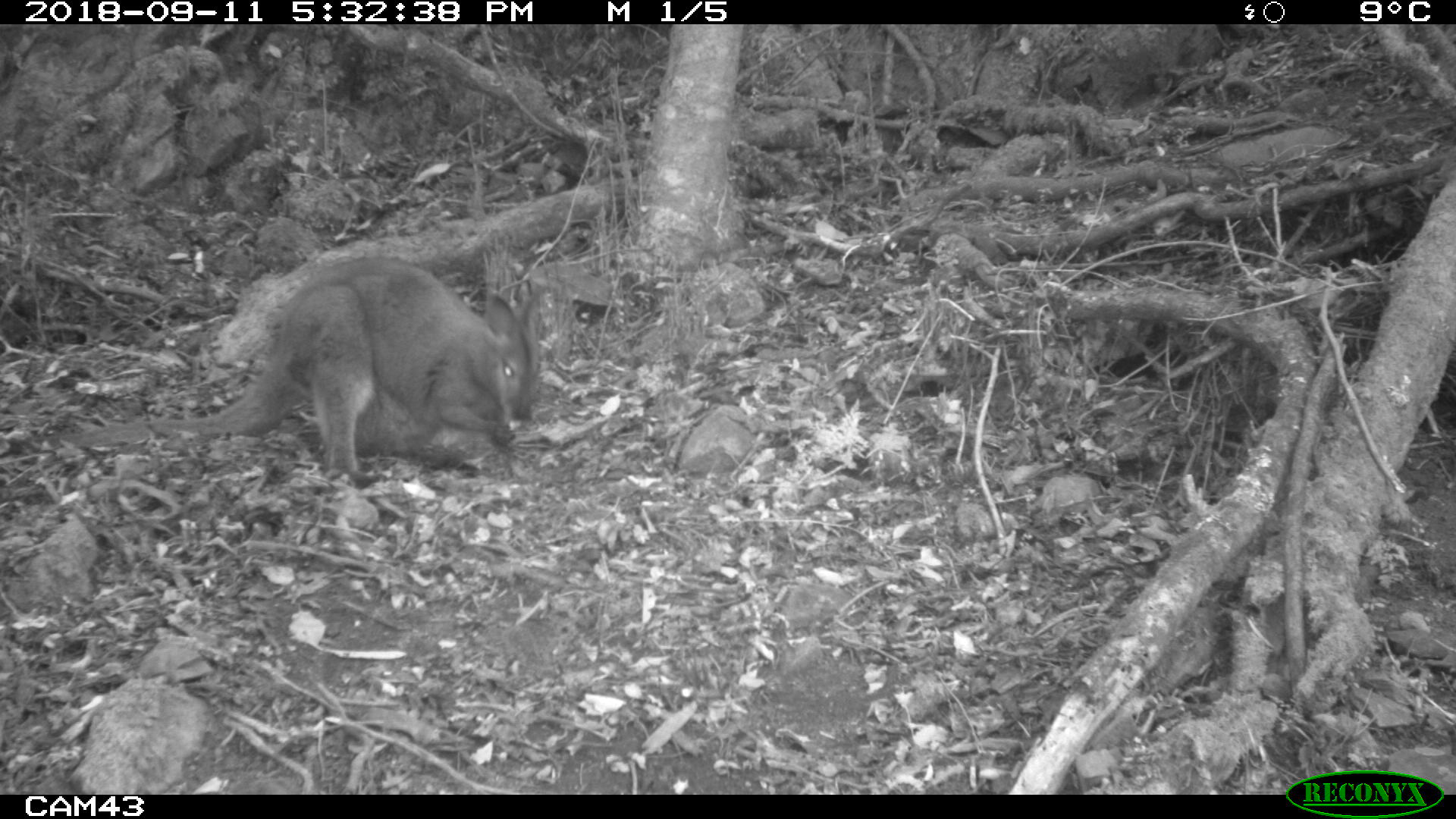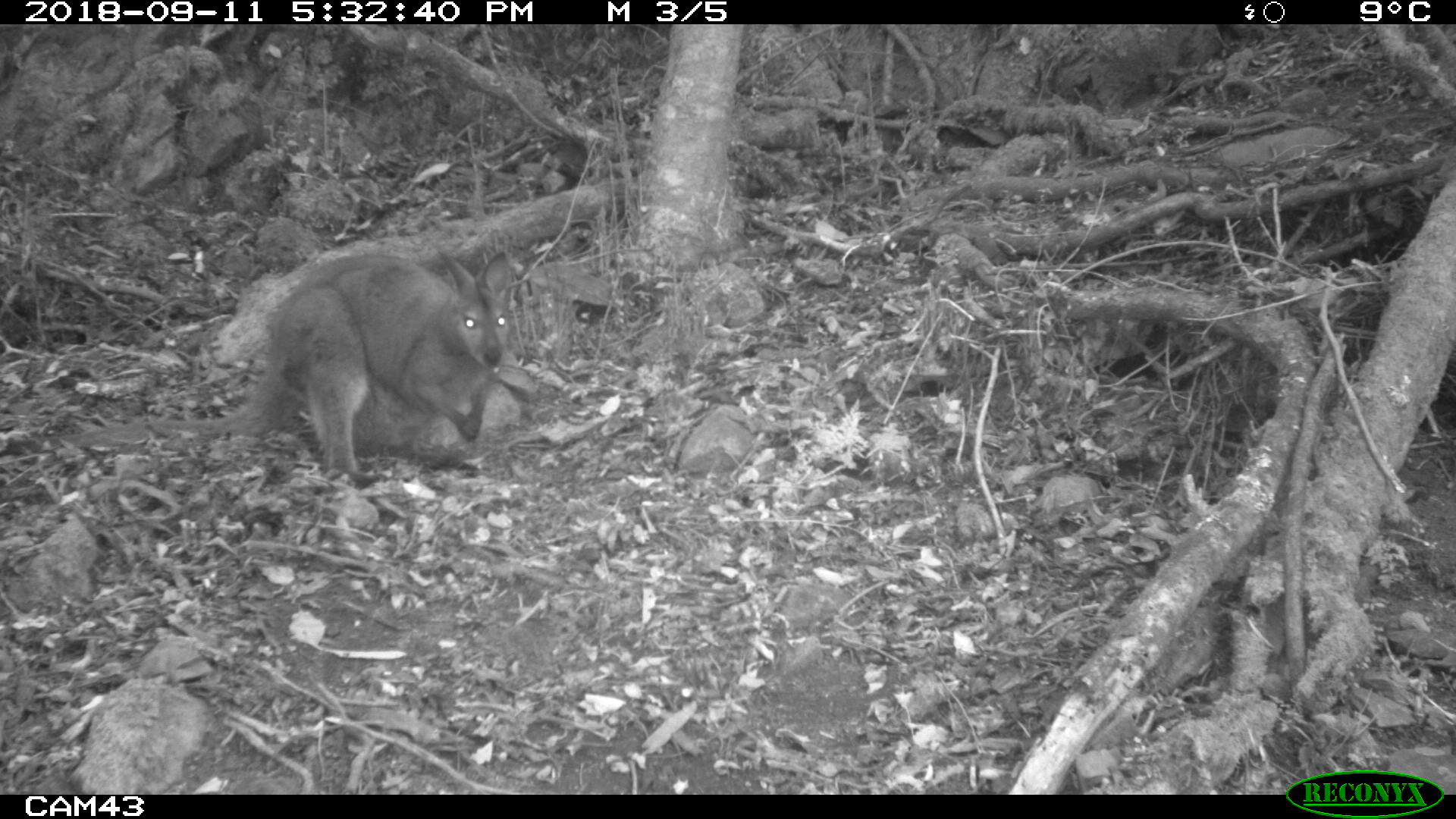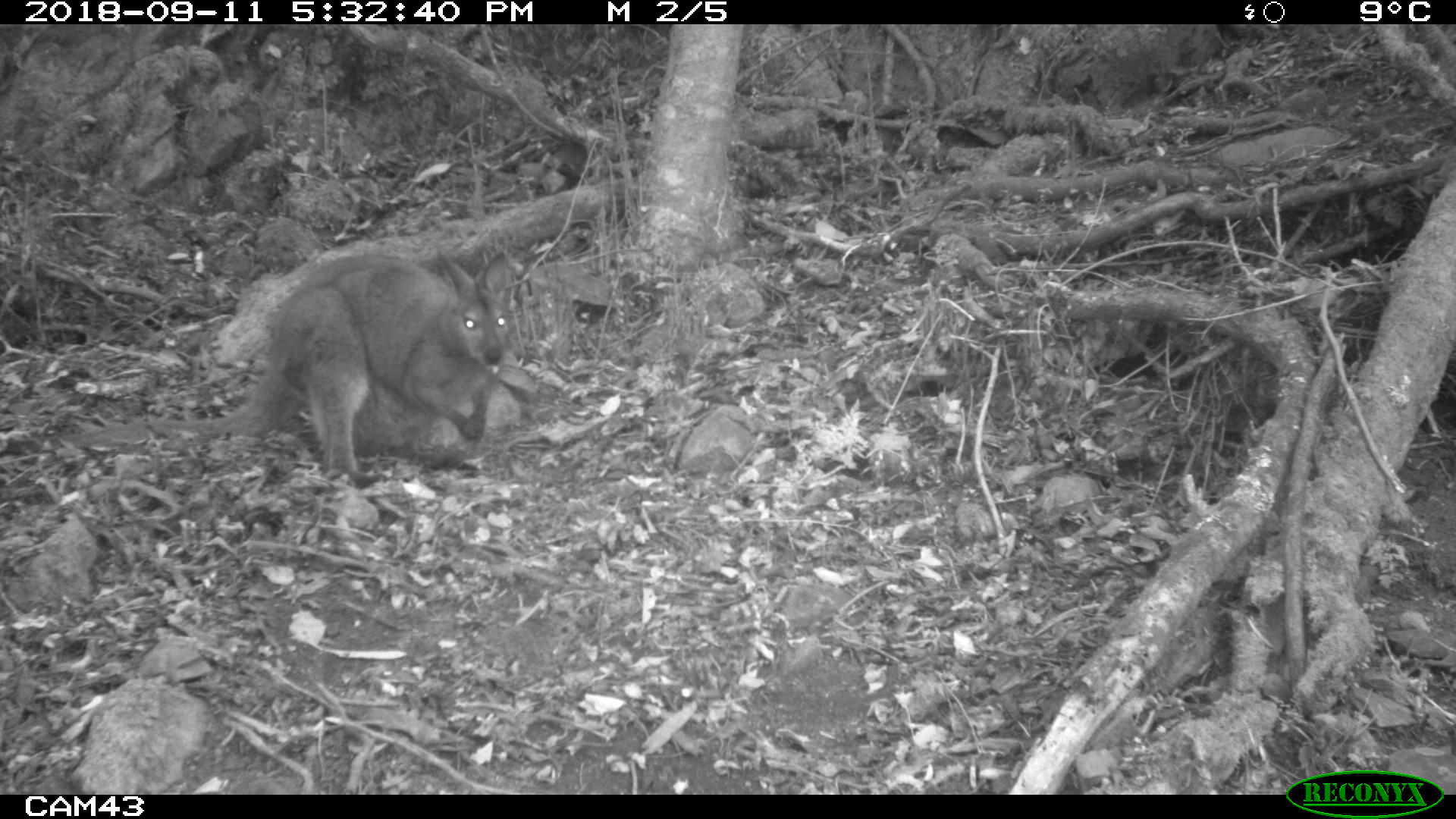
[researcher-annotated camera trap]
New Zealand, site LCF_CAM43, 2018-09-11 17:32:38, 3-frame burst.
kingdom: Animalia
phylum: Chordata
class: Mammalia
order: Diprotodontia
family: Macropodidae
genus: Notamacropus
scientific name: Notamacropus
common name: wallaby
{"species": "wallaby (Notamacropus)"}